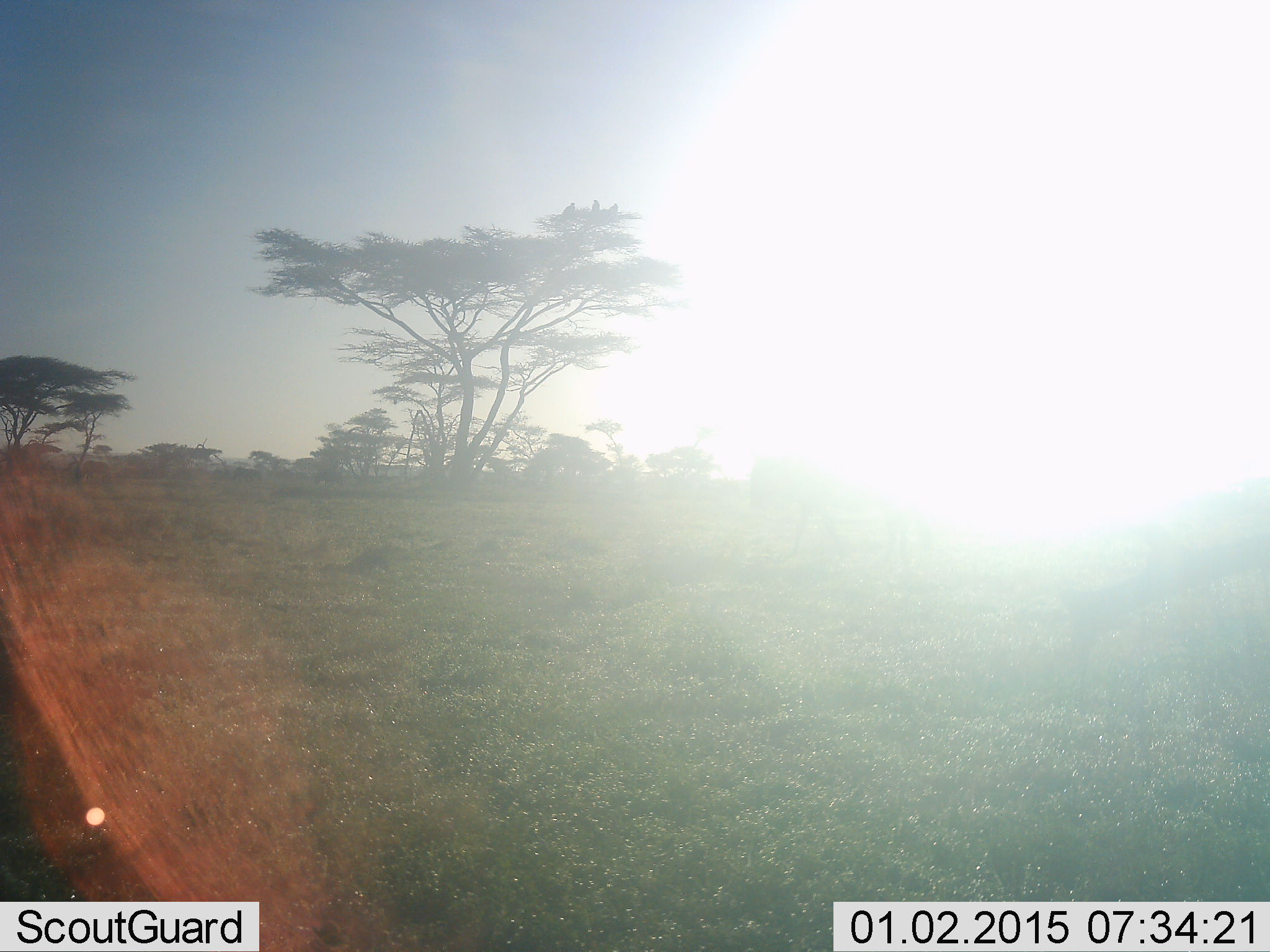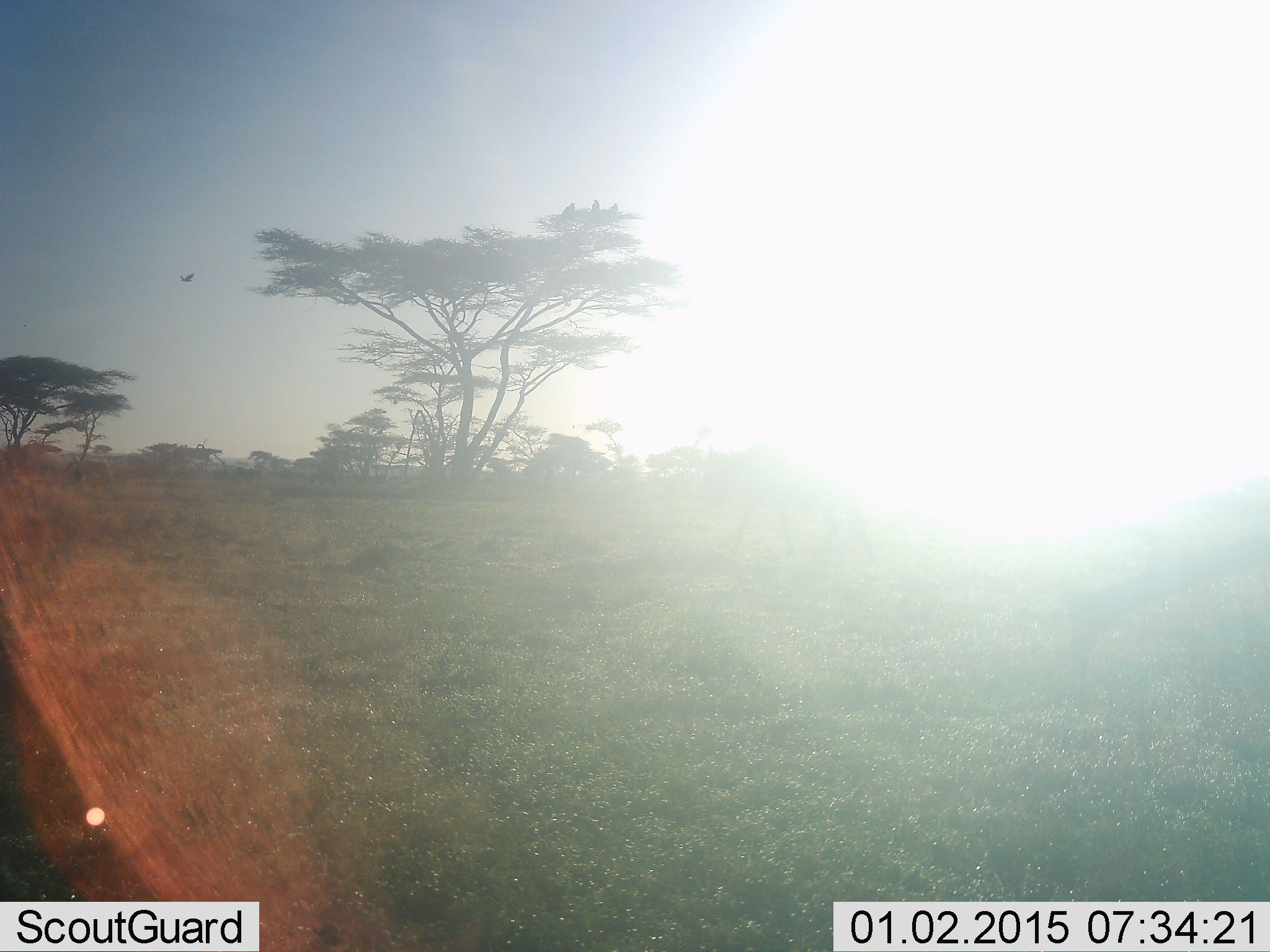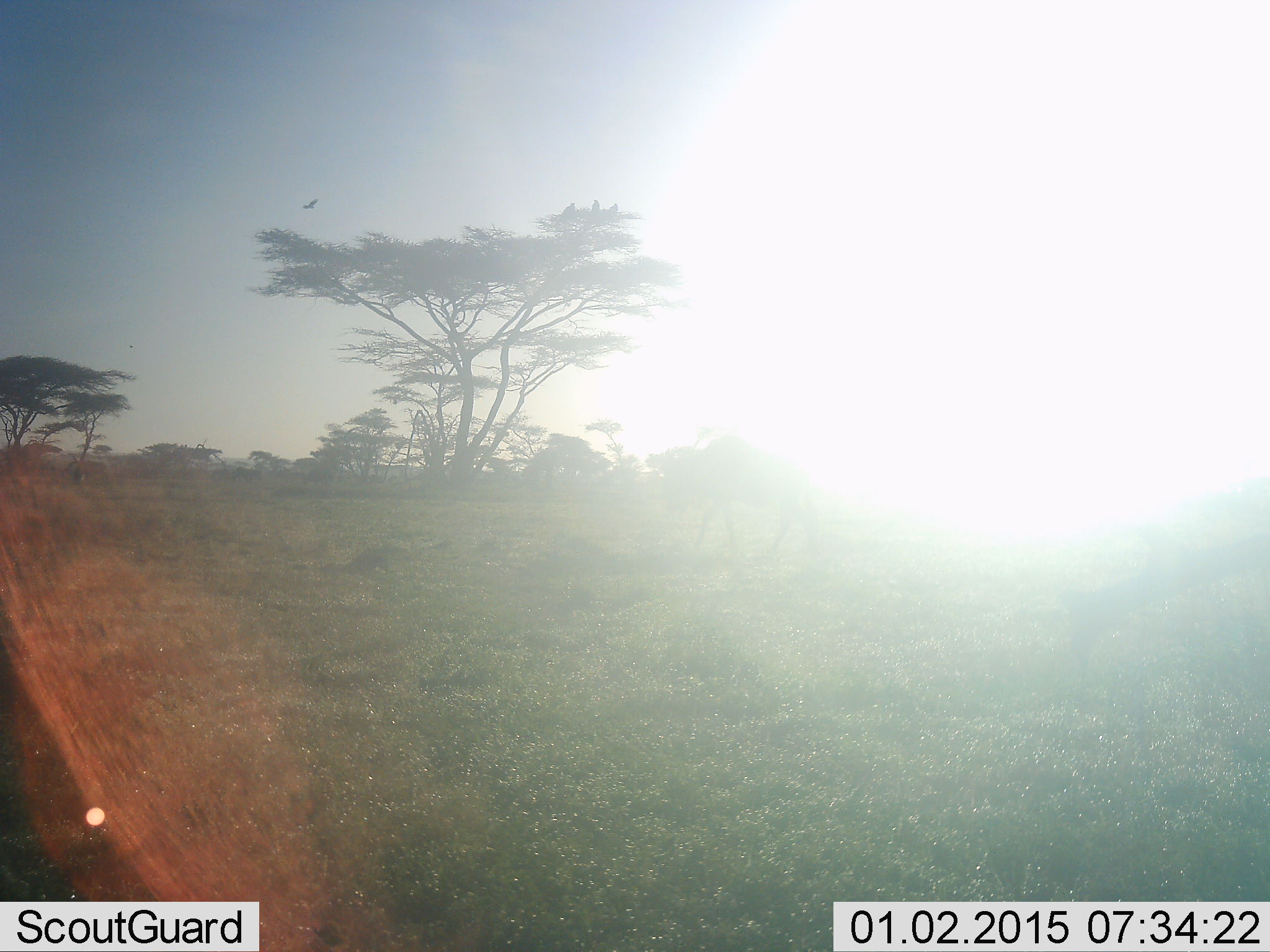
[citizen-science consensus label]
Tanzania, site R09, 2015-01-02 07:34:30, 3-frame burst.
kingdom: Animalia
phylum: Chordata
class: Aves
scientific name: Aves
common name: bird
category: otherbird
Otherbird (bird) (Aves), count 1. Behavior (volunteer vote fractions): standing 0%, resting 0%, moving 100%, interacting 0%. Young present (vote fraction): 0%. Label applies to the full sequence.